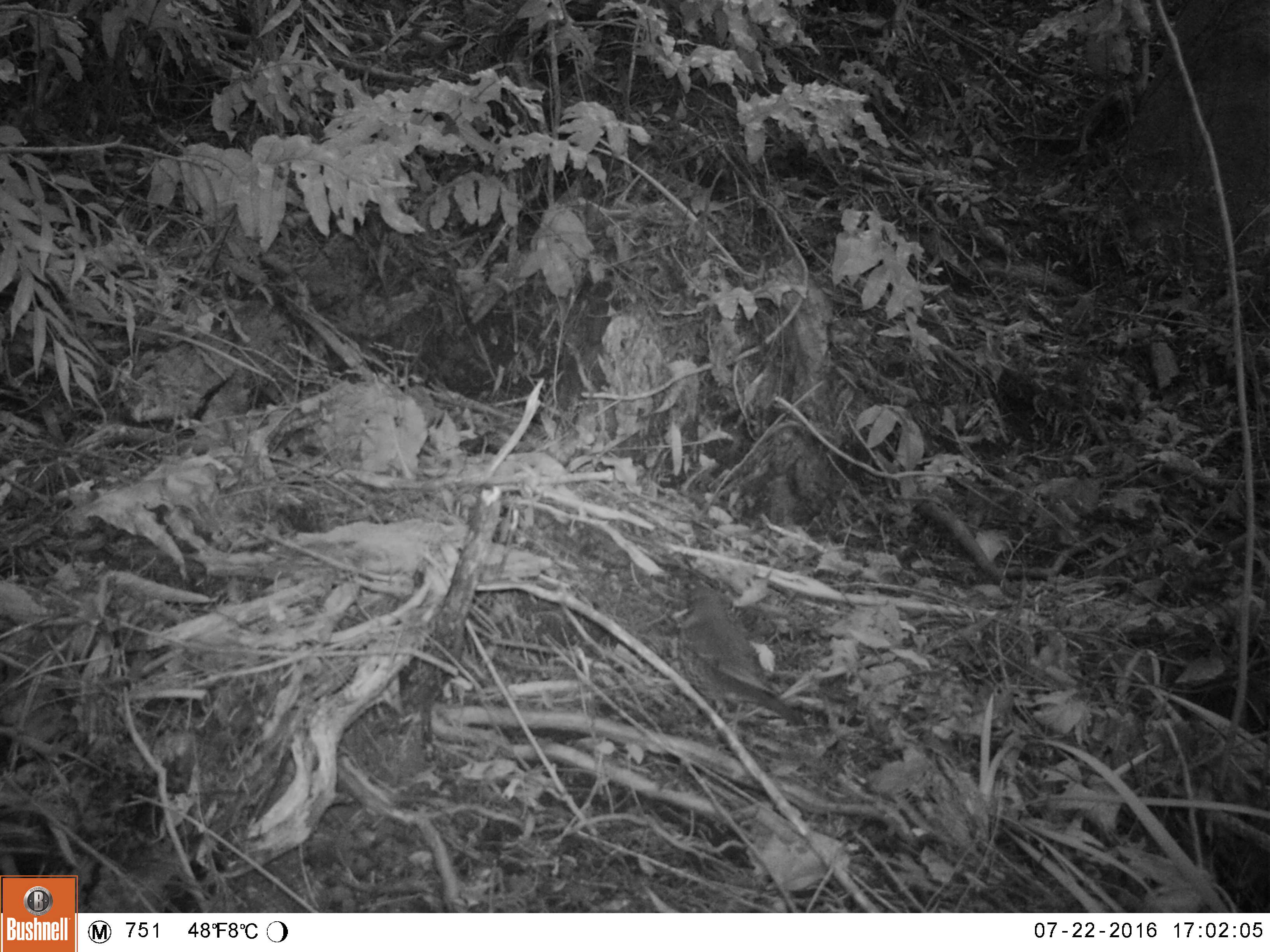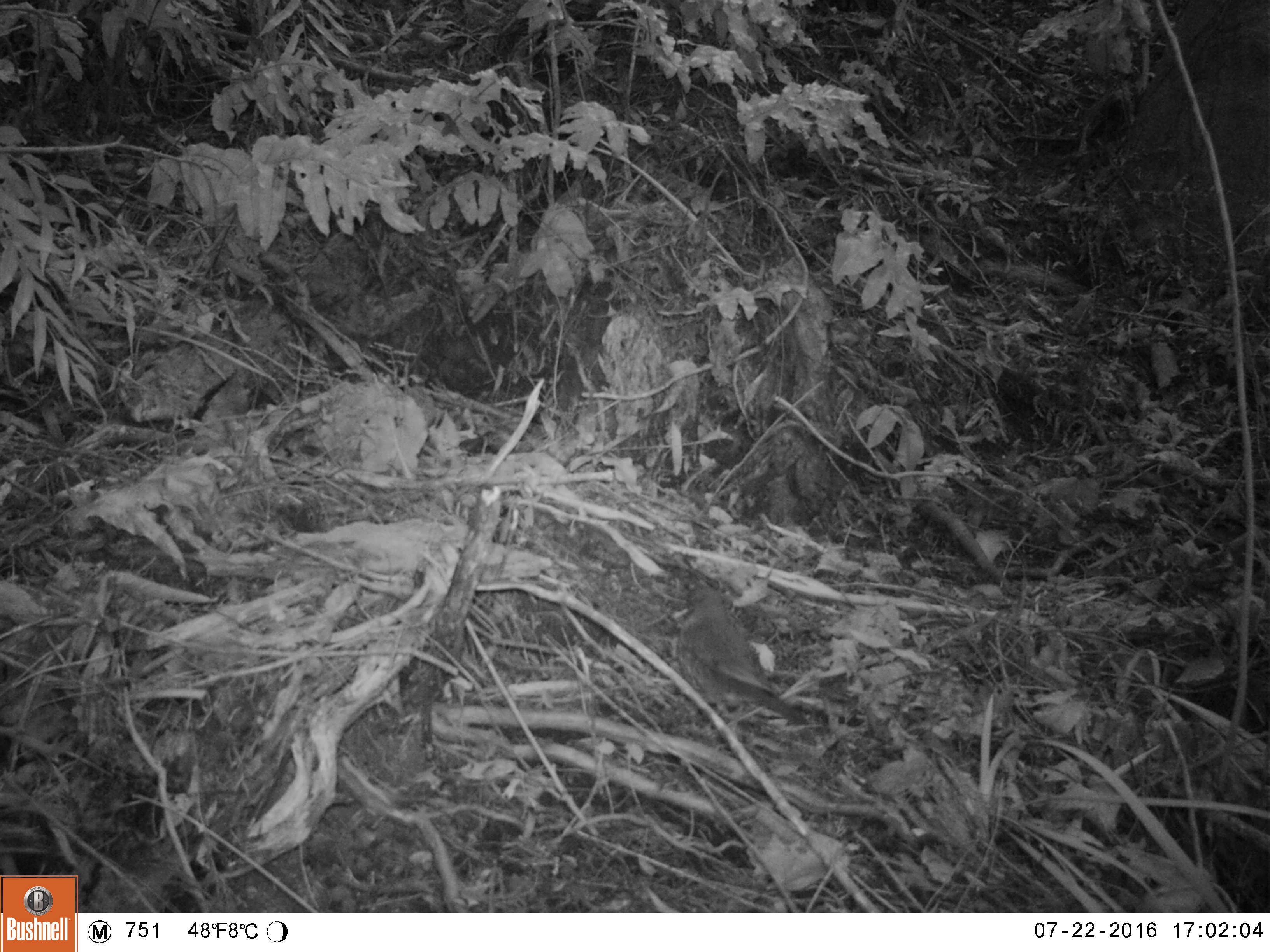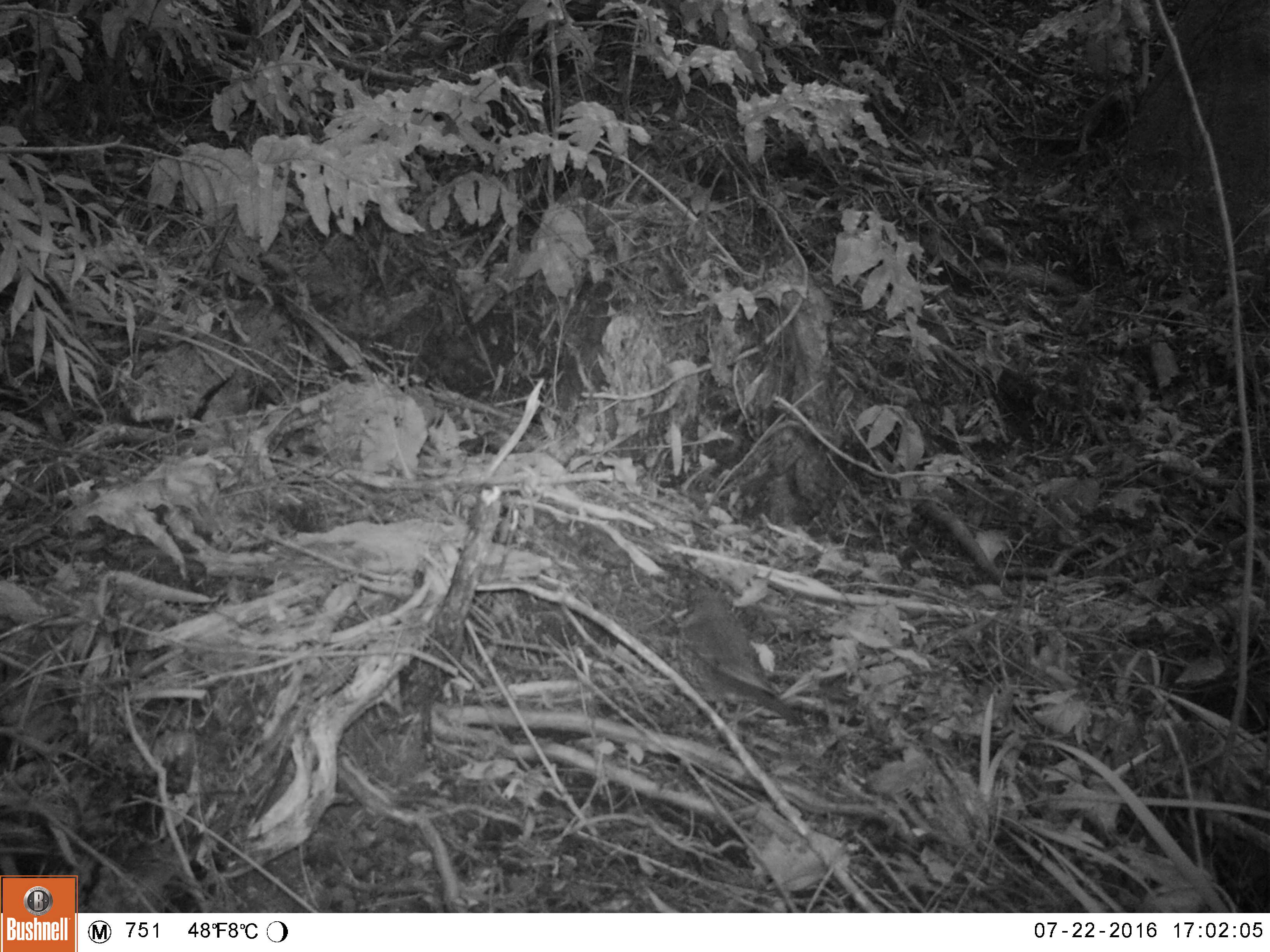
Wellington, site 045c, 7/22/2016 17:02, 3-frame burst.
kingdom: Animalia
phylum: Chordata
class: Aves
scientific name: Aves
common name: bird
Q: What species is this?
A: Bird (Aves).